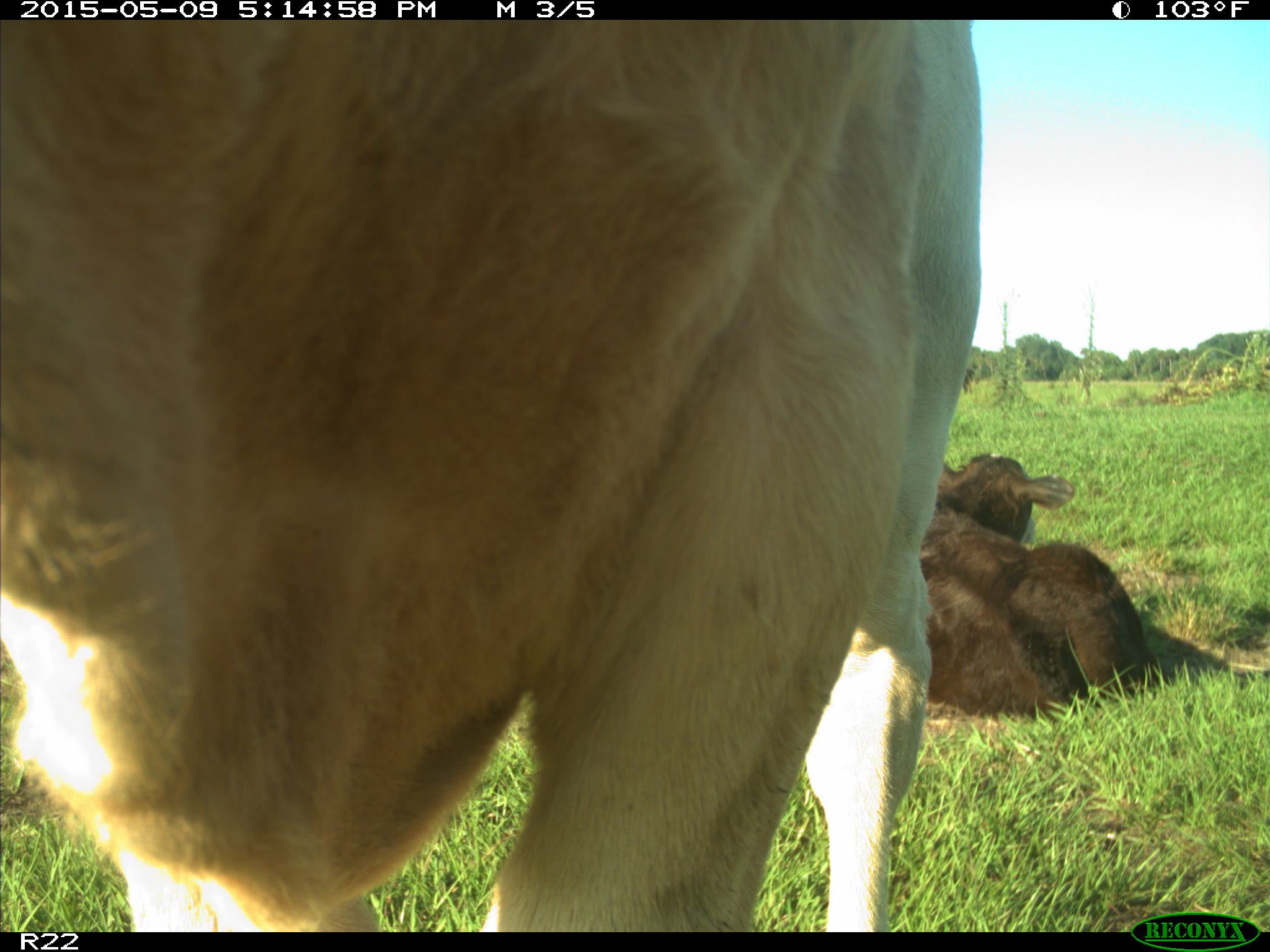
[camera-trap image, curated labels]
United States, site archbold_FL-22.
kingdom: Animalia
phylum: Chordata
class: Mammalia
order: Artiodactyla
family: Bovidae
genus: Bos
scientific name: Bos taurus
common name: domestic cow